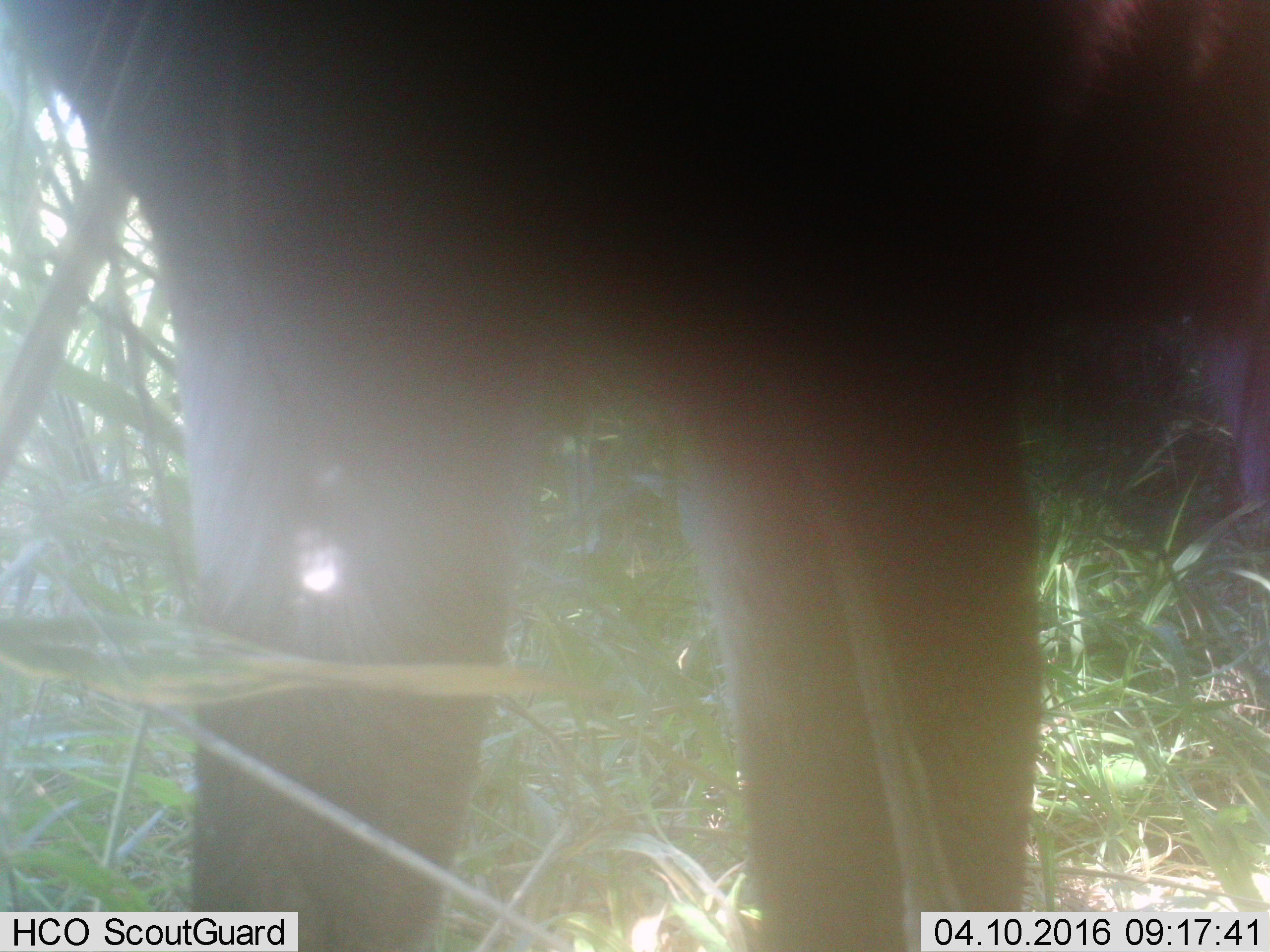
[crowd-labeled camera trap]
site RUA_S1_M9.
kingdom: Animalia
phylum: Chordata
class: Mammalia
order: Artiodactyla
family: Bovidae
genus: Aepyceros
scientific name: Aepyceros melampus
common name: impala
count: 1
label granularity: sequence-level